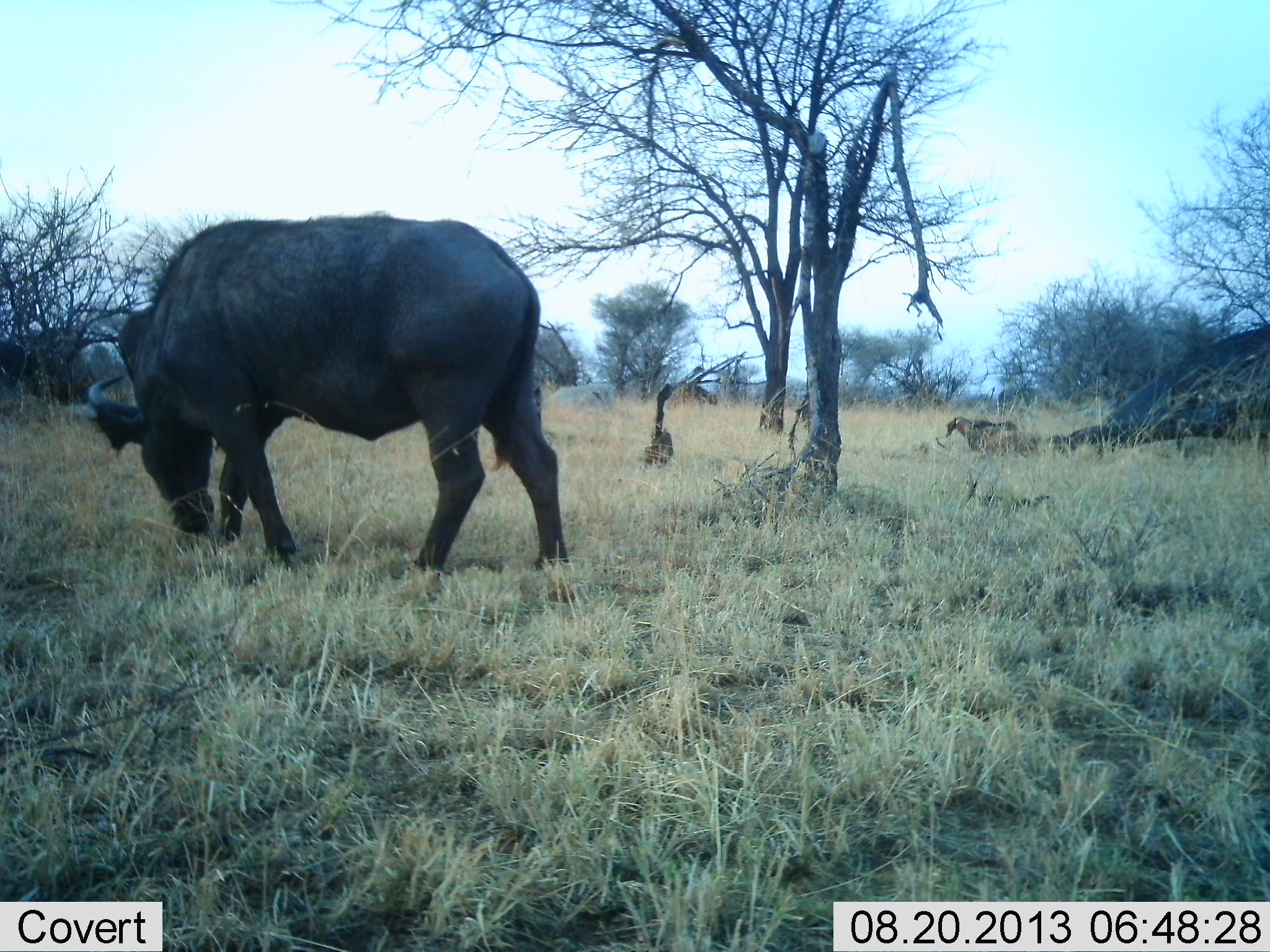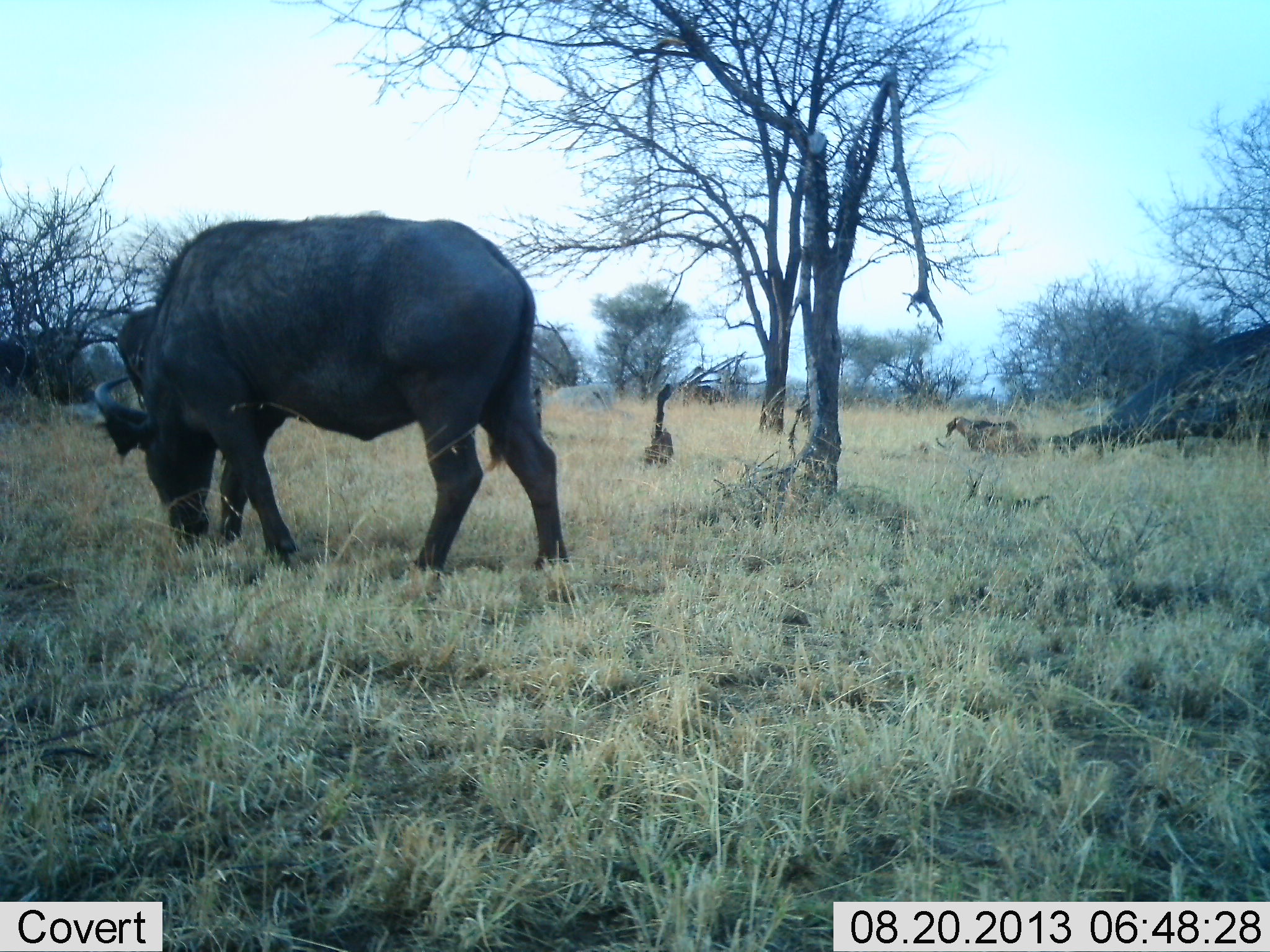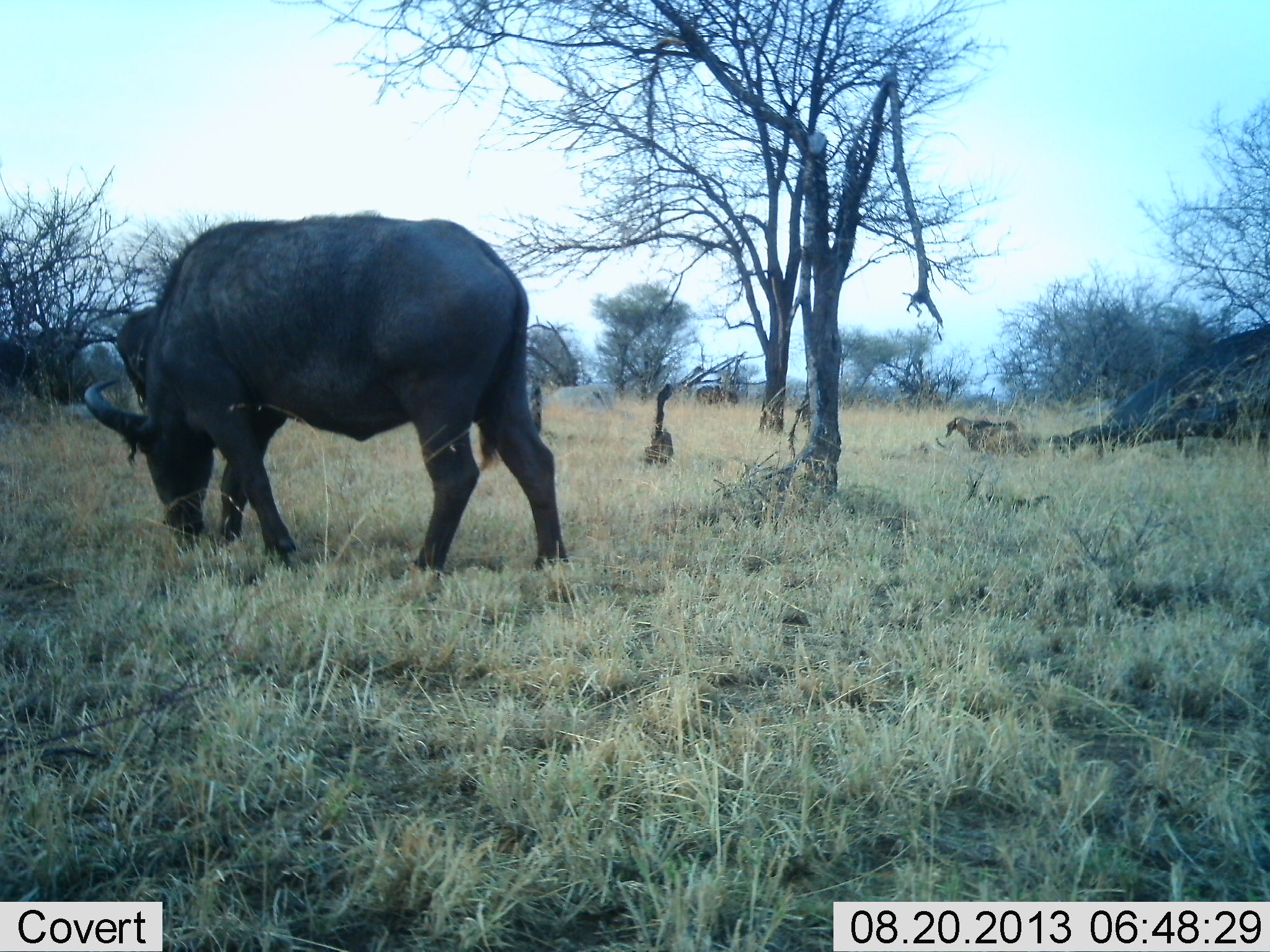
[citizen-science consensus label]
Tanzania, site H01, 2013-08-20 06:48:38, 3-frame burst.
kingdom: Animalia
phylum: Chordata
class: Mammalia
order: Artiodactyla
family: Bovidae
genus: Syncerus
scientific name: Syncerus caffer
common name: cape buffalo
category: buffalo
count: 3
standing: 40%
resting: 0%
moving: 40%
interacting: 0%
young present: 0%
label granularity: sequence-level